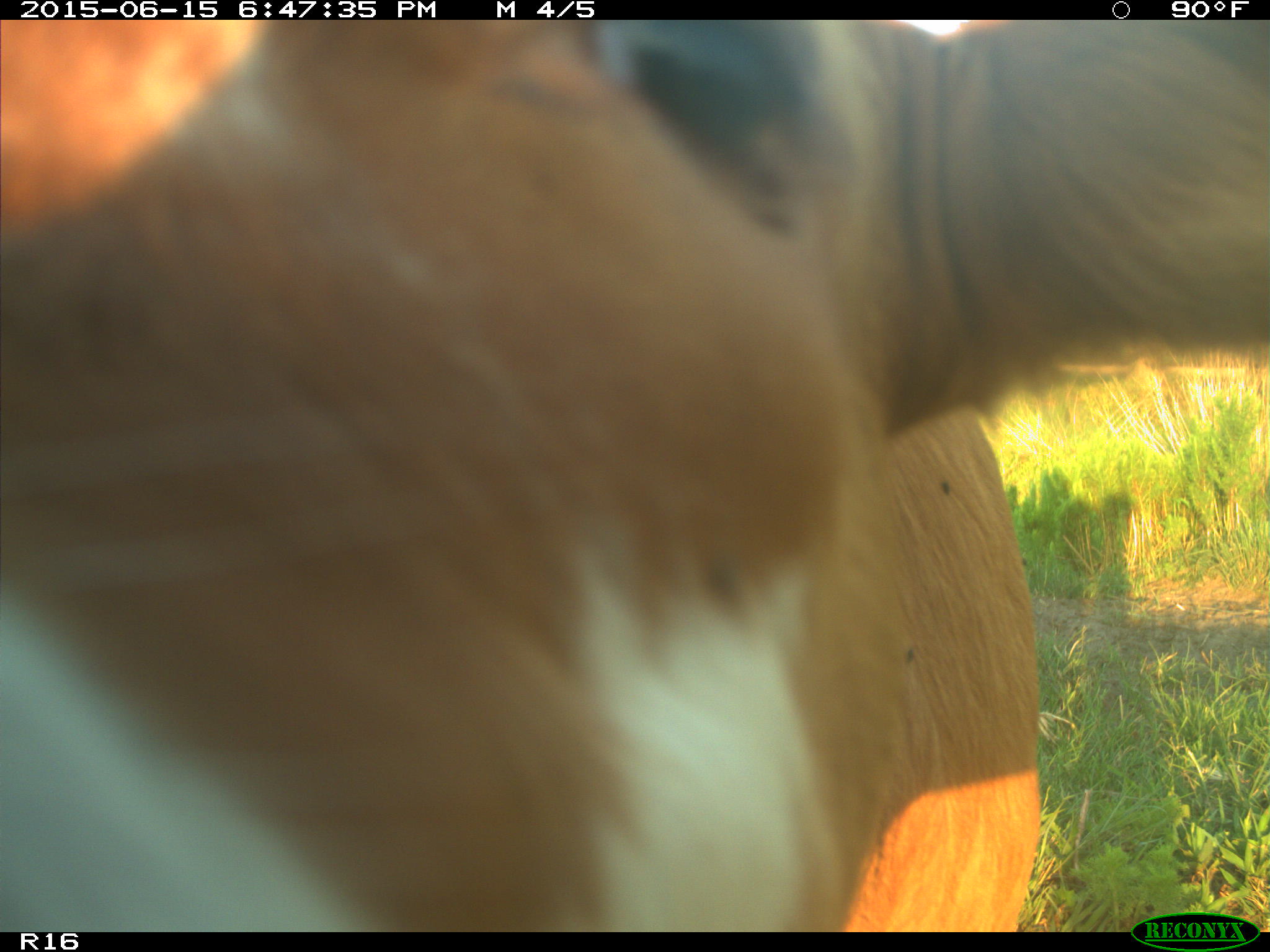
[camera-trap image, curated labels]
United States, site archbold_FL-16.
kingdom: Animalia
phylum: Chordata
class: Mammalia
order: Artiodactyla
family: Bovidae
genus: Bos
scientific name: Bos taurus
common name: domestic cow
Bos taurus (domestic cow).